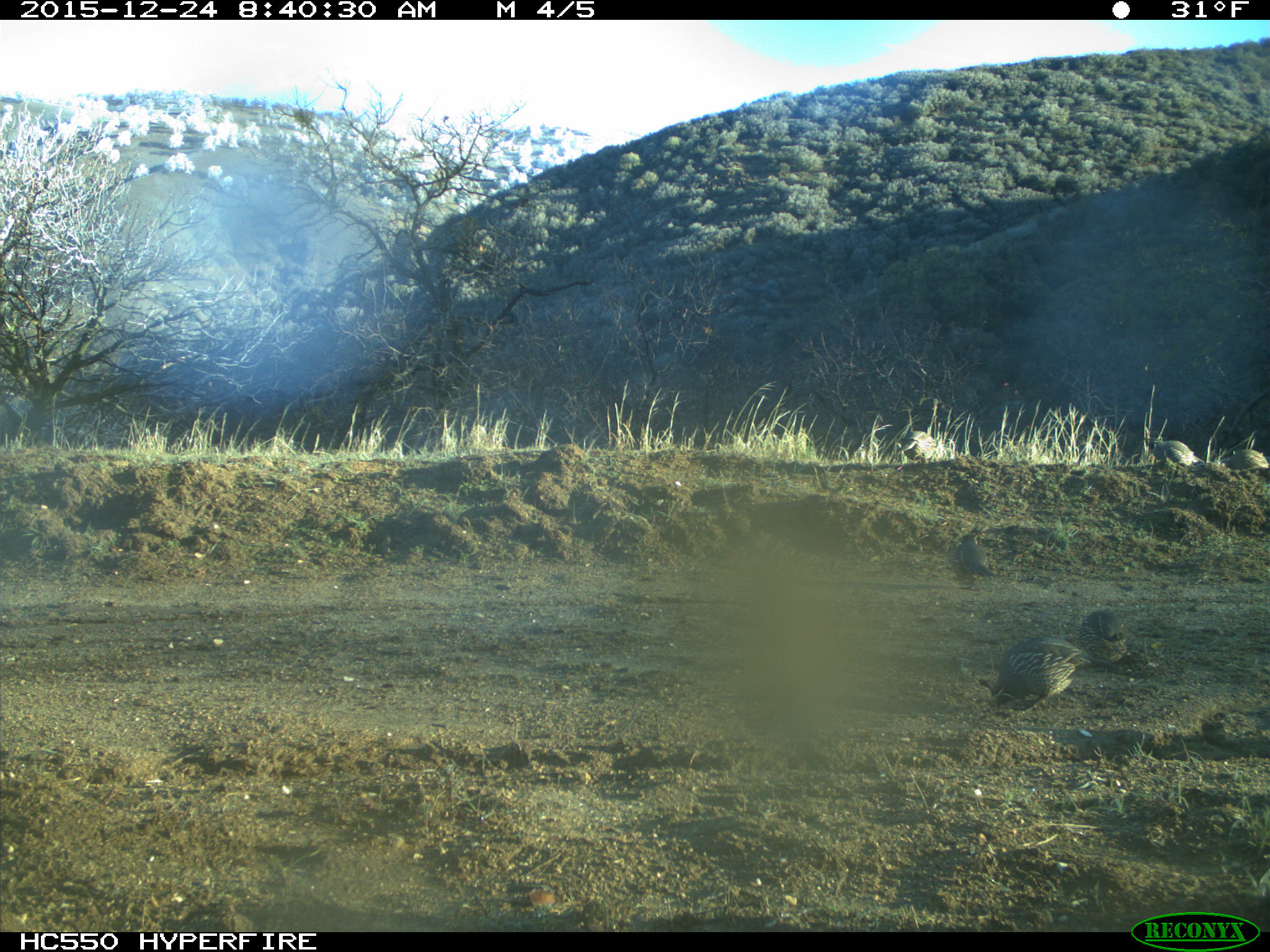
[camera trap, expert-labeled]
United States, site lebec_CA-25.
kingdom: Animalia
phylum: Chordata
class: Aves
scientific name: Aves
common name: birds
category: unidentified bird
Unidentified bird (birds) (Aves).